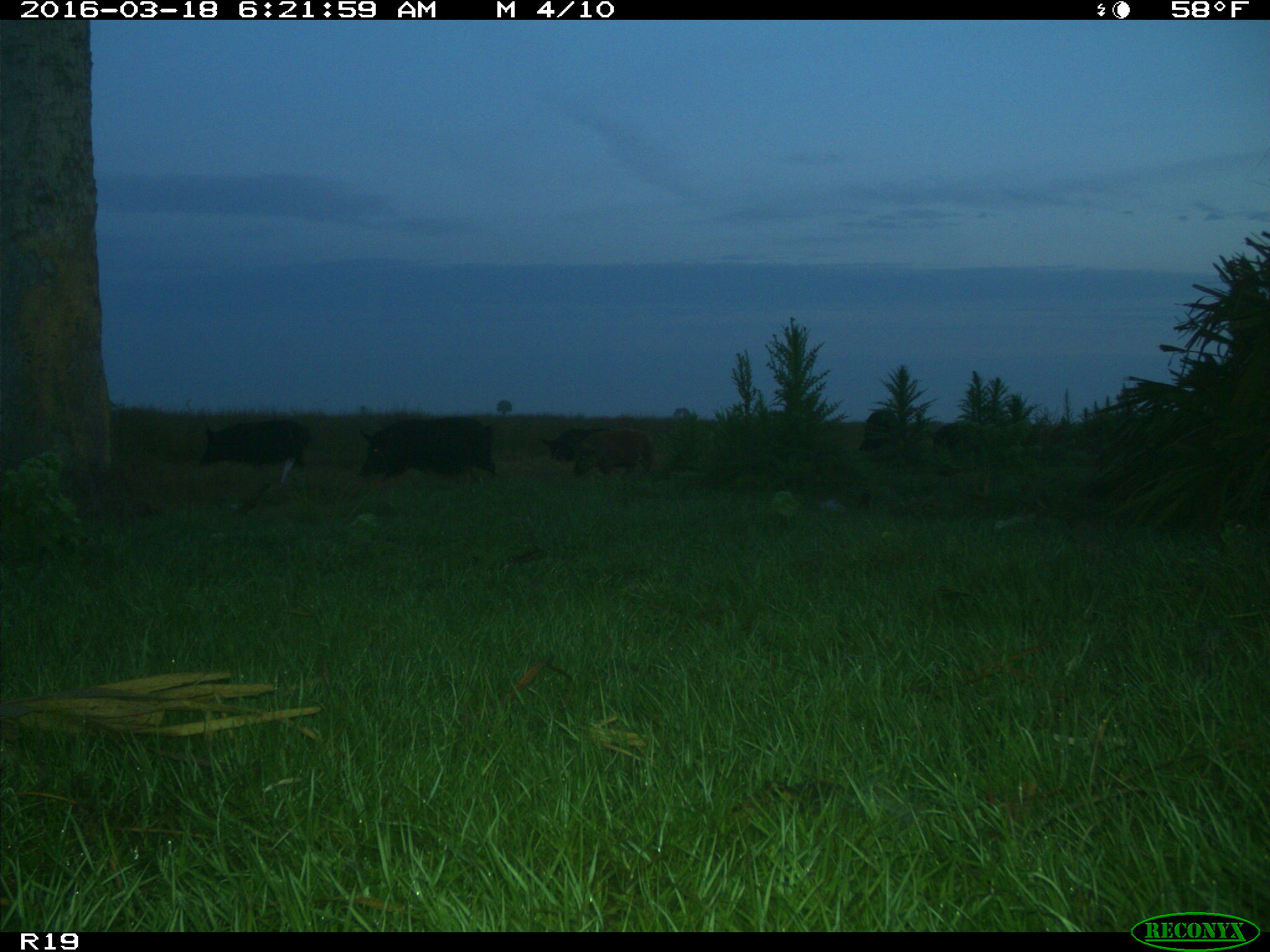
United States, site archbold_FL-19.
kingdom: Animalia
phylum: Chordata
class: Mammalia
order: Artiodactyla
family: Suidae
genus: Sus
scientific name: Sus scrofa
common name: wild boar